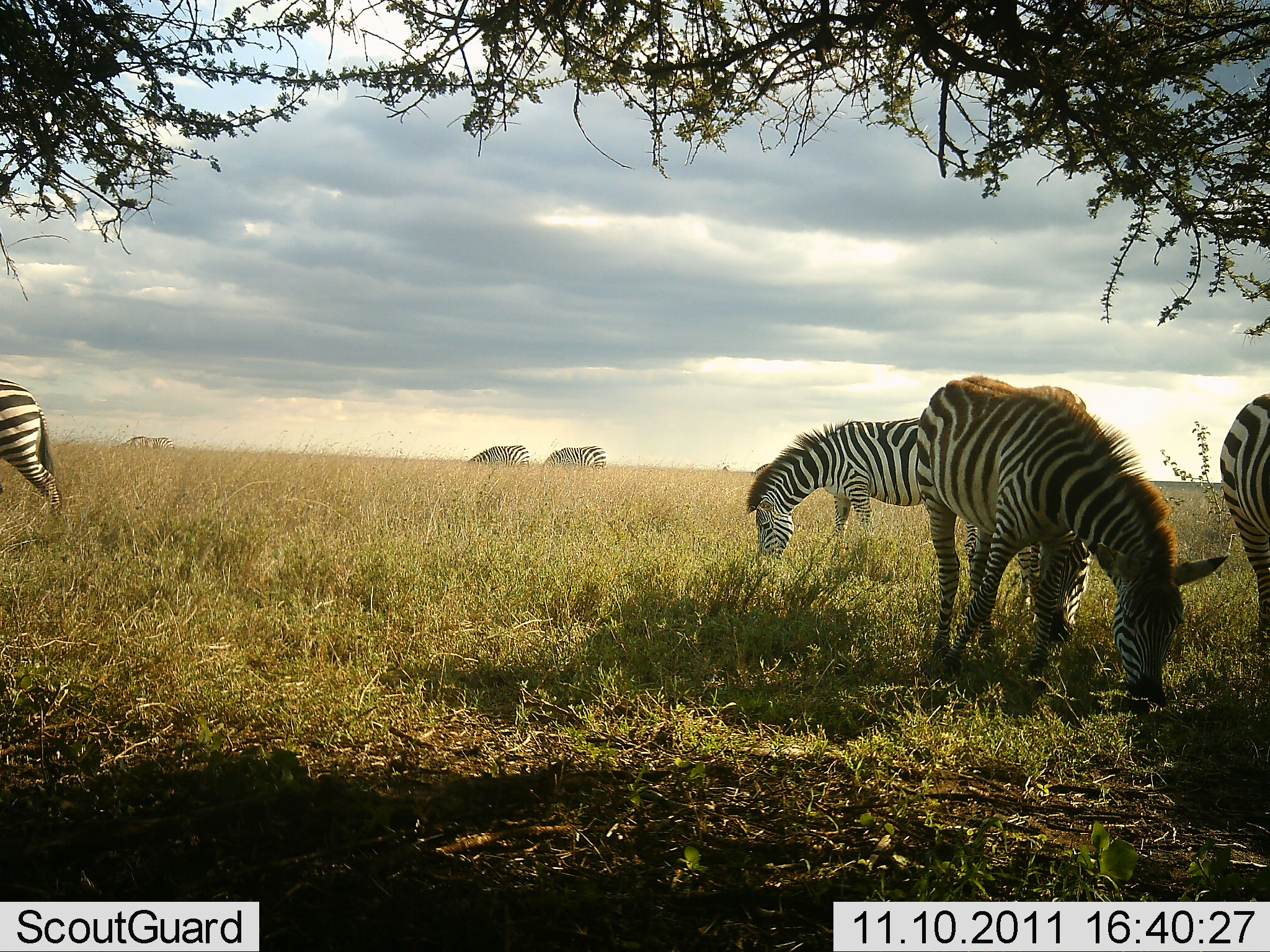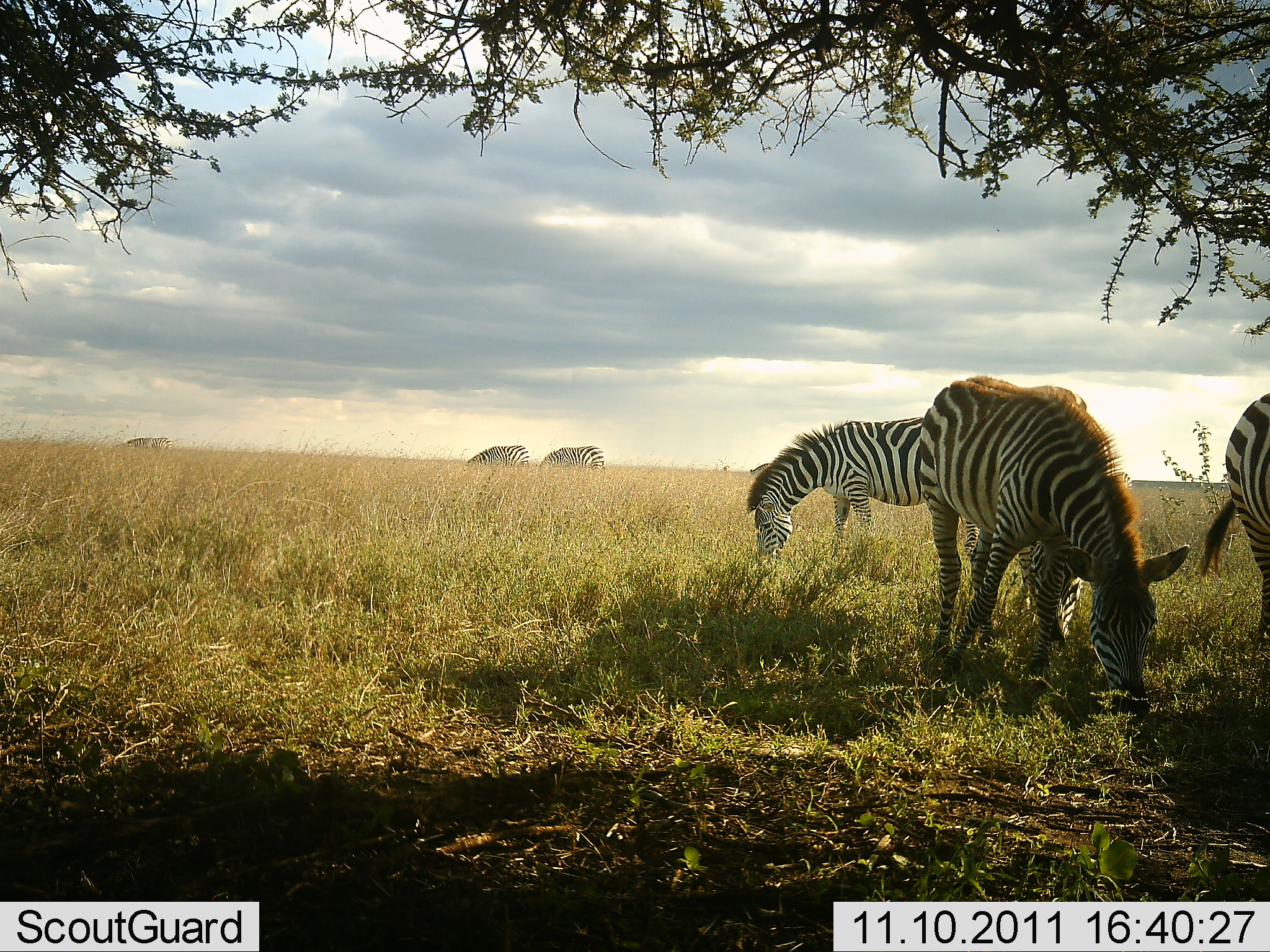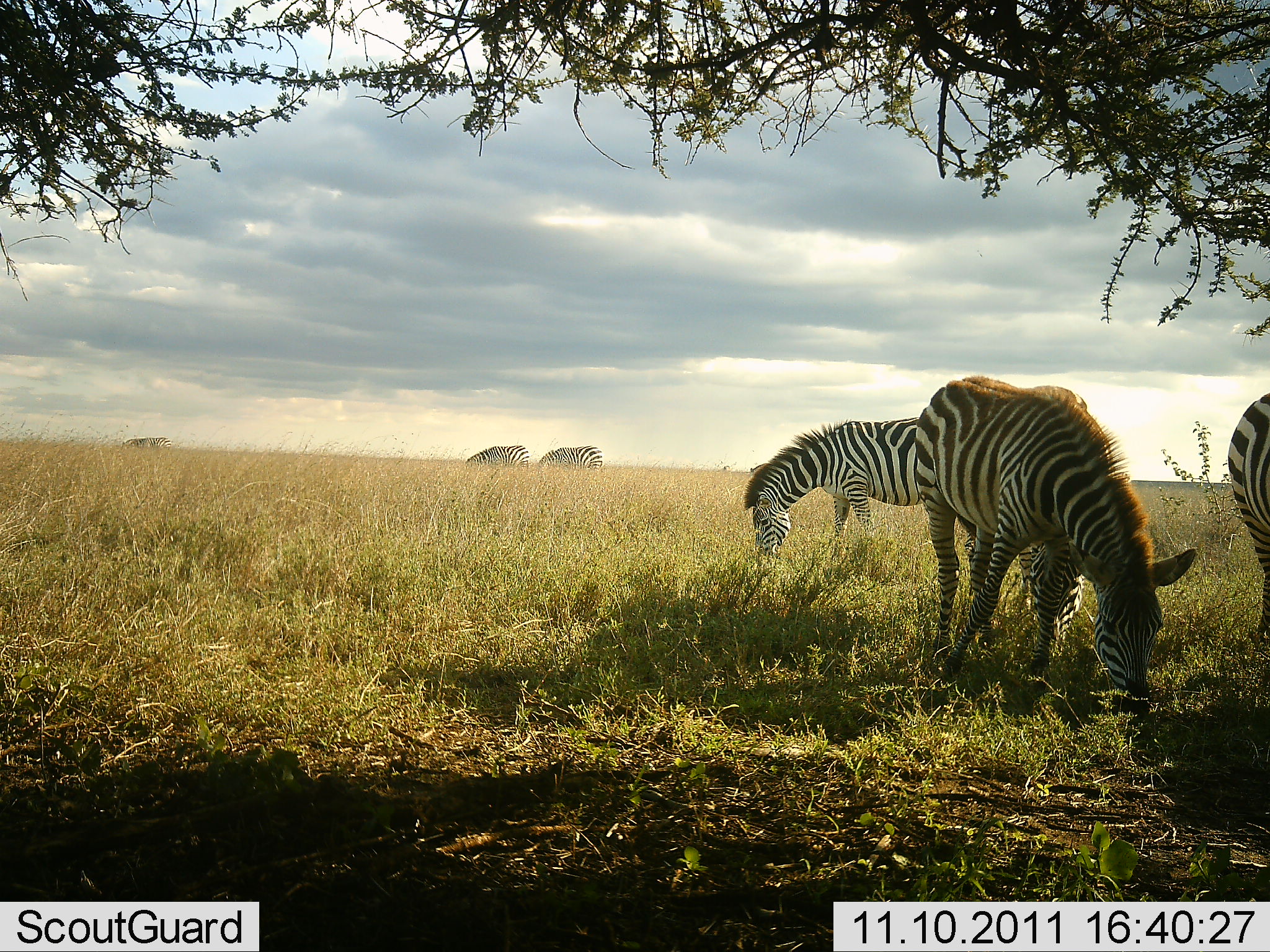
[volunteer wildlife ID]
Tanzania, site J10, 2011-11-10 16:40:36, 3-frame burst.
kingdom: Animalia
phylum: Chordata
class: Mammalia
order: Perissodactyla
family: Equidae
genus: Equus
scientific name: Equus quagga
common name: plains zebra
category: zebra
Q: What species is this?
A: Zebra (plains zebra) (Equus quagga).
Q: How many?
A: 7.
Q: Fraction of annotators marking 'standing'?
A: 18%.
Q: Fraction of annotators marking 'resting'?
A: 0%.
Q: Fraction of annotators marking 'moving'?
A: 55%.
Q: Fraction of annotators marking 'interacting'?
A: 0%.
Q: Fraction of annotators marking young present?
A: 0%.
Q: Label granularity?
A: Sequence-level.